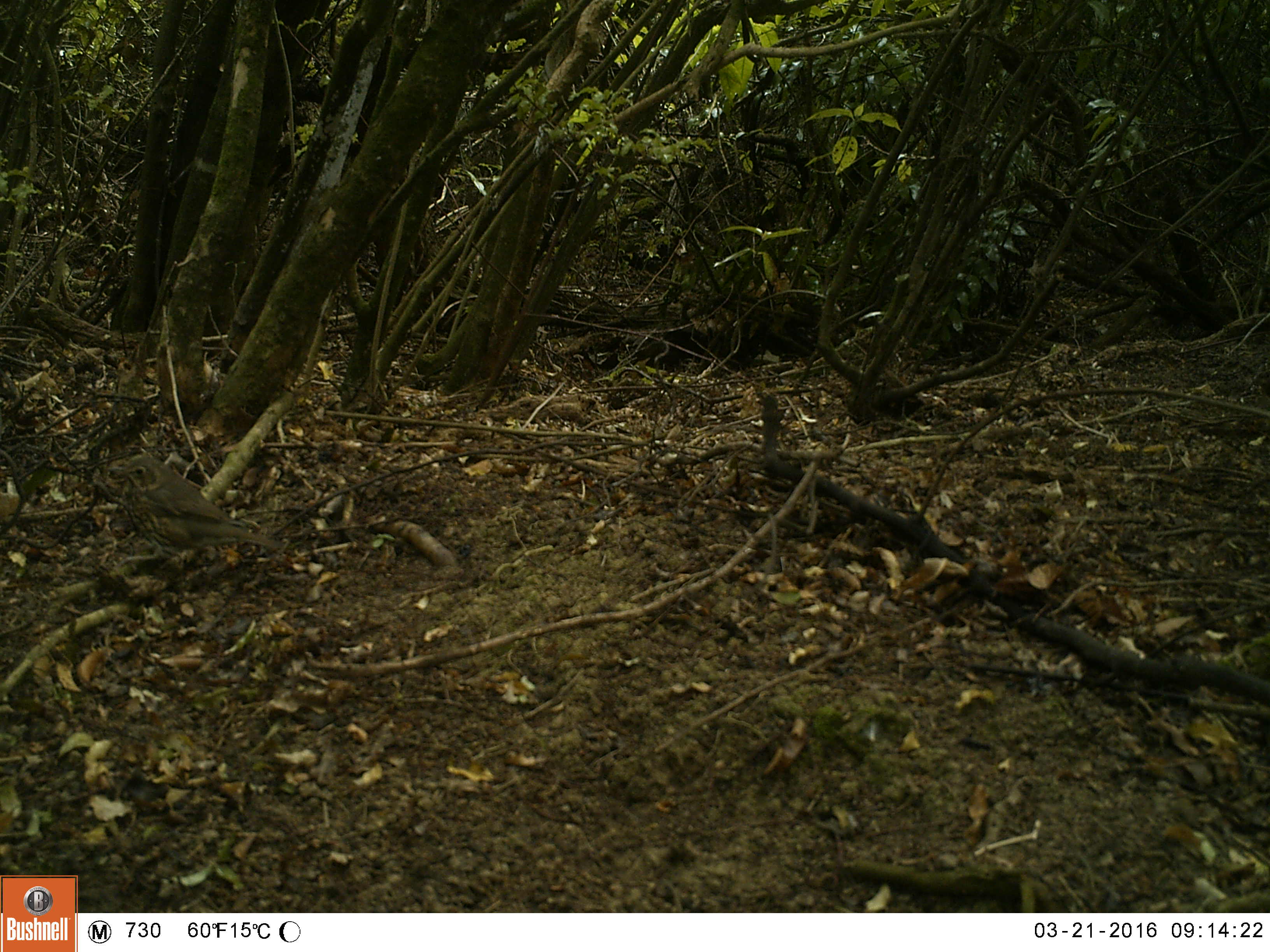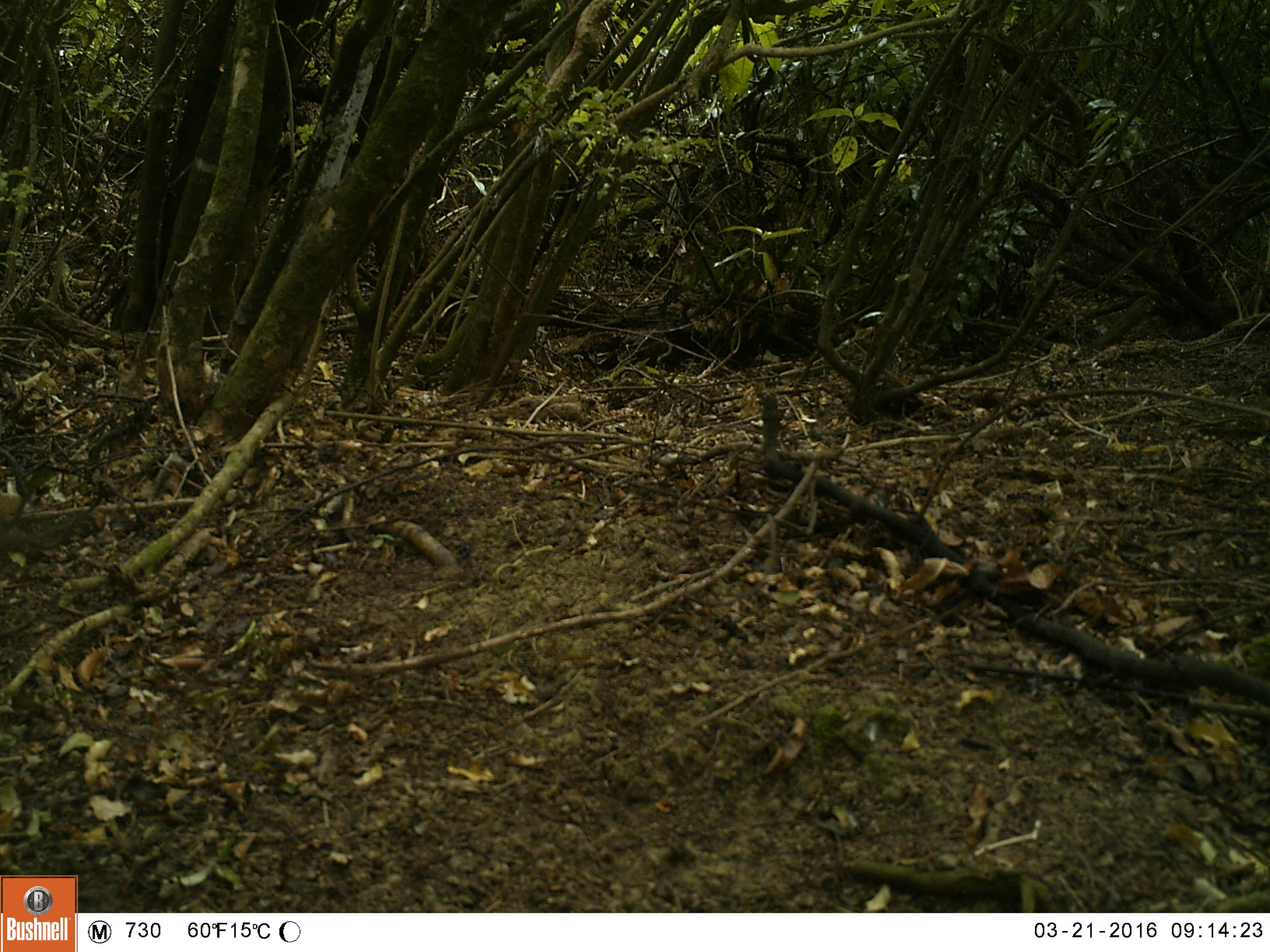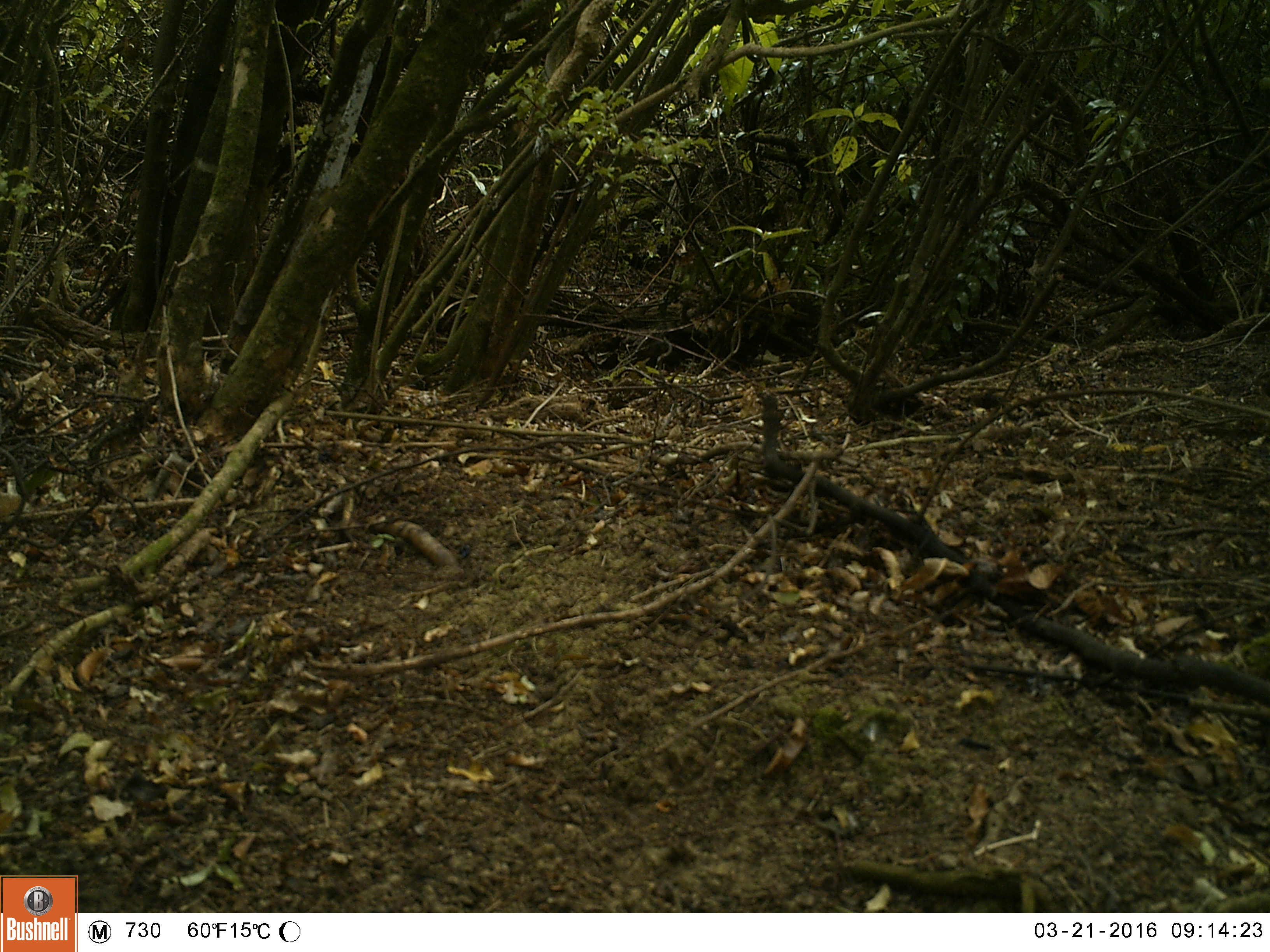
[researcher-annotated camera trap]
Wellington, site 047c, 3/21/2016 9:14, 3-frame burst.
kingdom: Animalia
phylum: Chordata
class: Aves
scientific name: Aves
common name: bird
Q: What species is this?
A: Bird (Aves).